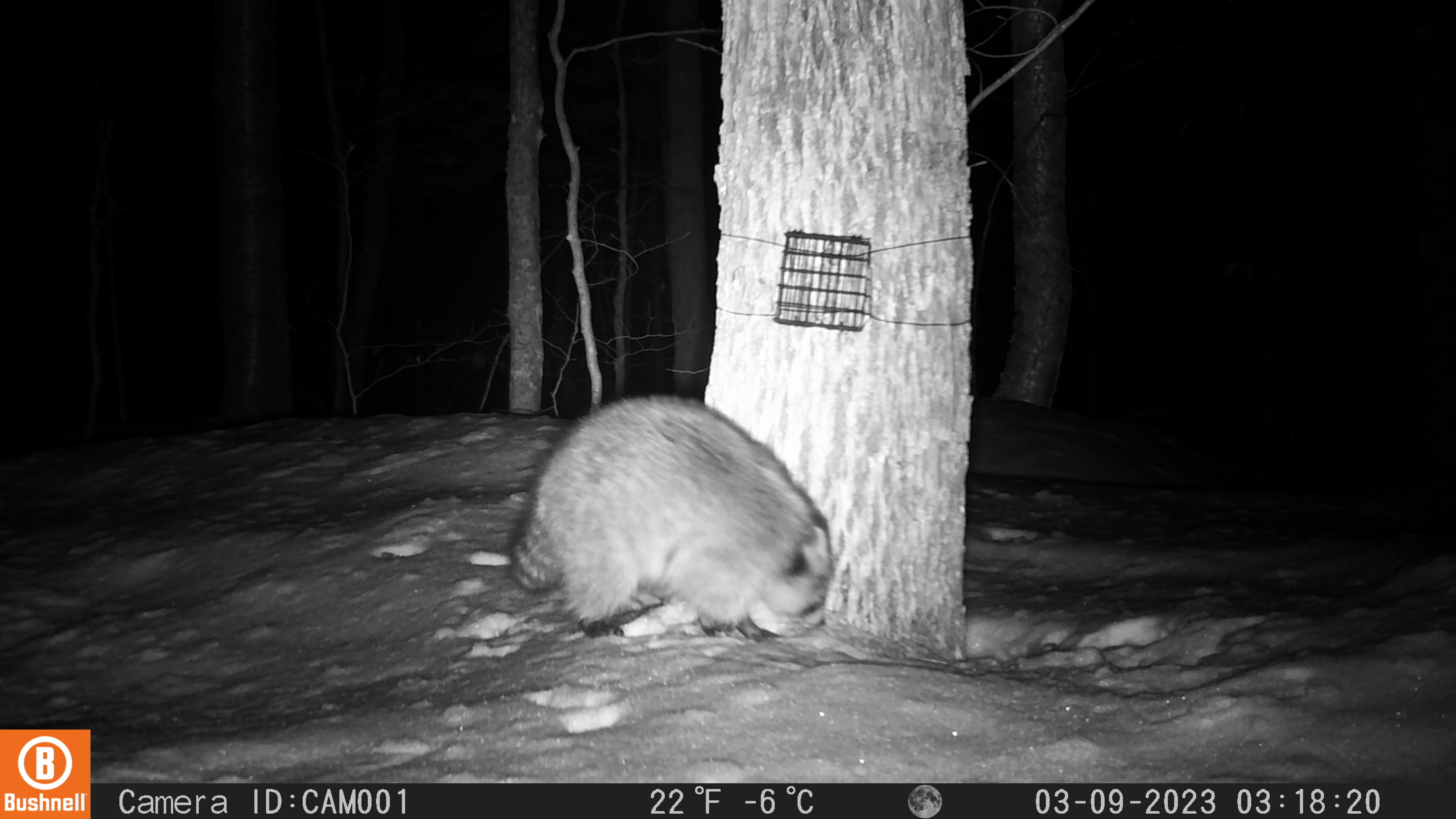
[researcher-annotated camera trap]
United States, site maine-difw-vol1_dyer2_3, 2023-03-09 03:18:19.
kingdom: Animalia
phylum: Chordata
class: Mammalia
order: Carnivora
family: Procyonidae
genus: Procyon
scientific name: Procyon lotor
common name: raccoon